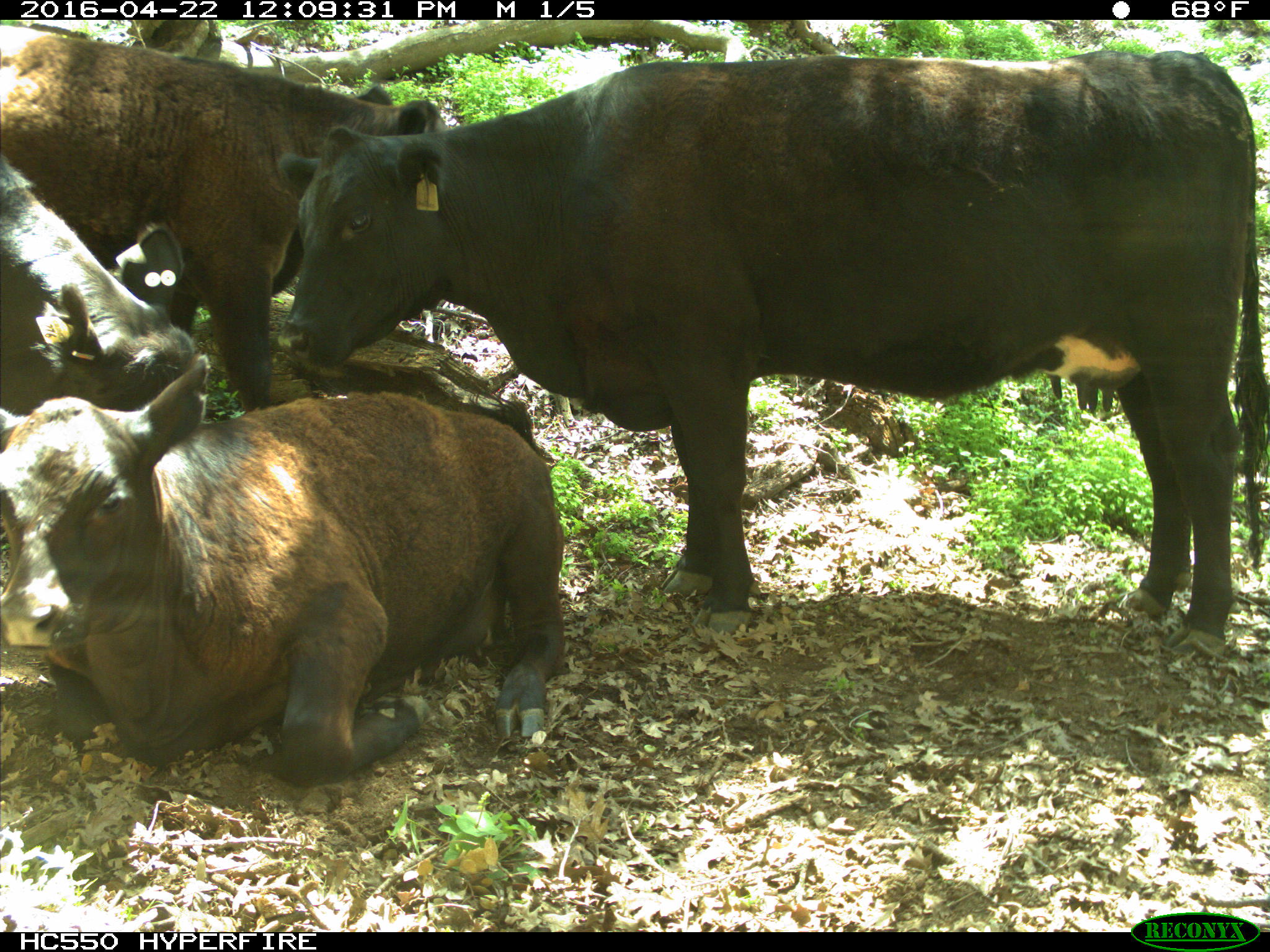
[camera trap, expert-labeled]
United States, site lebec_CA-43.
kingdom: Animalia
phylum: Chordata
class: Mammalia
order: Artiodactyla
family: Bovidae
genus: Bos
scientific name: Bos taurus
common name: domestic cow